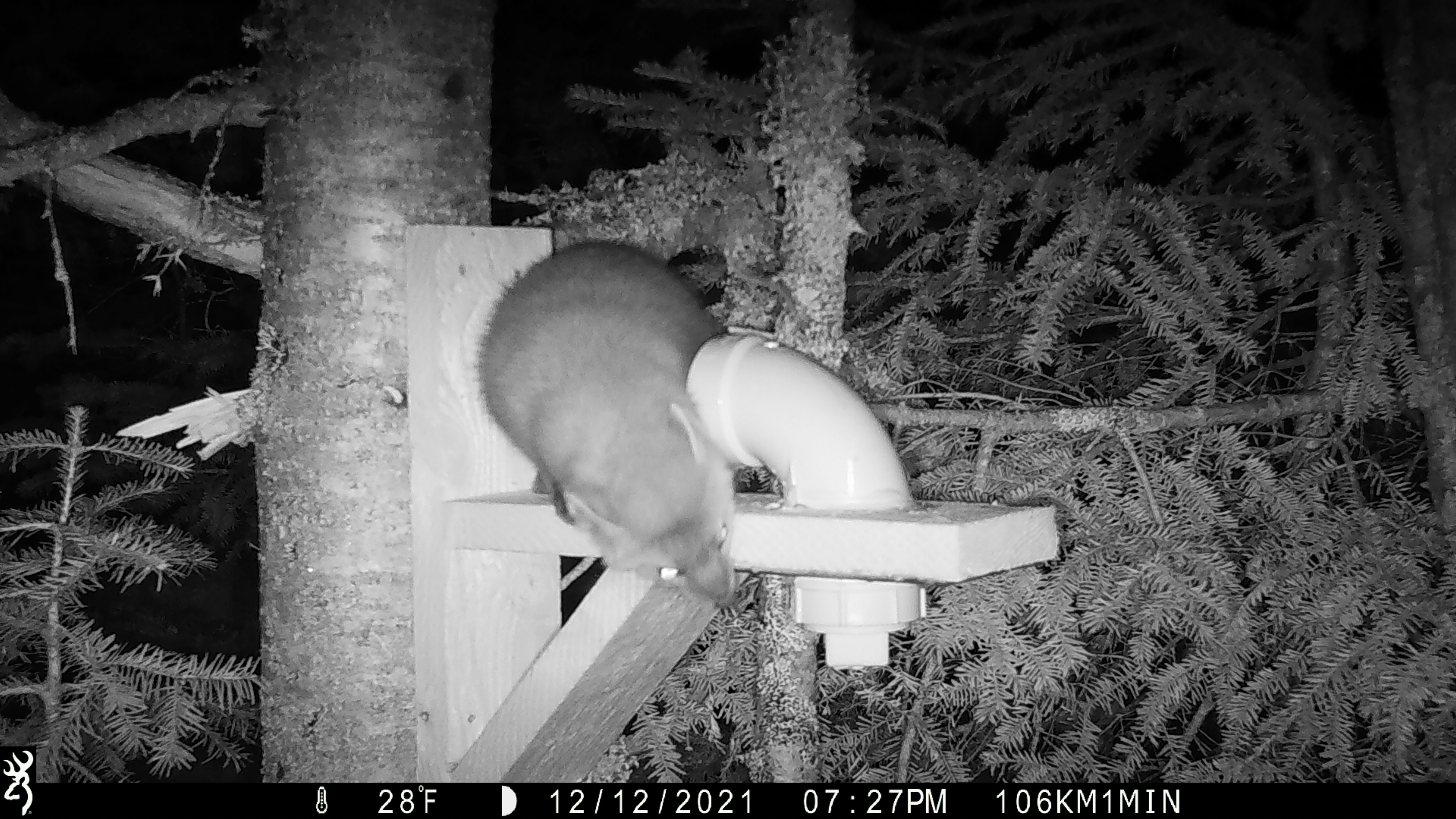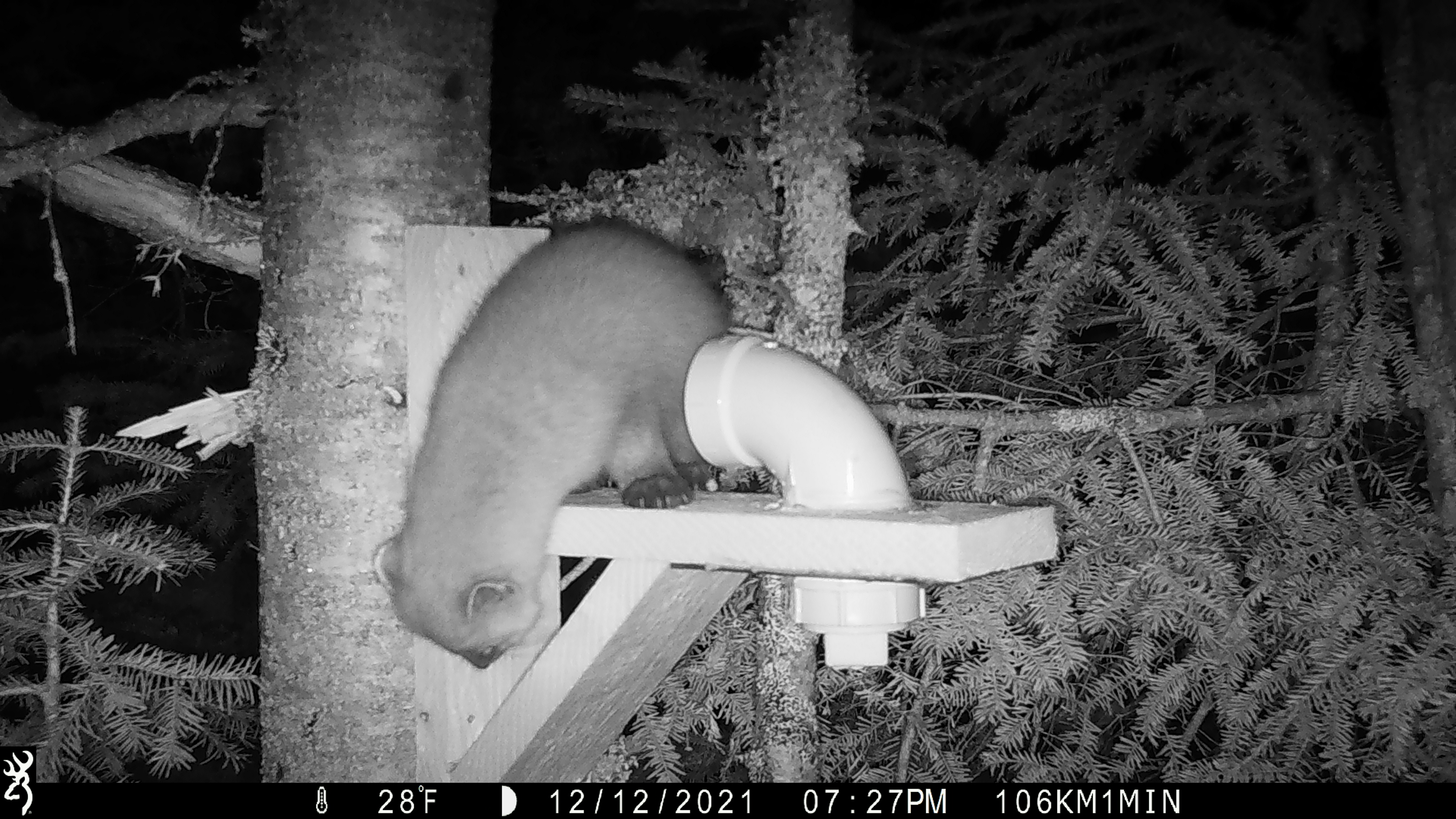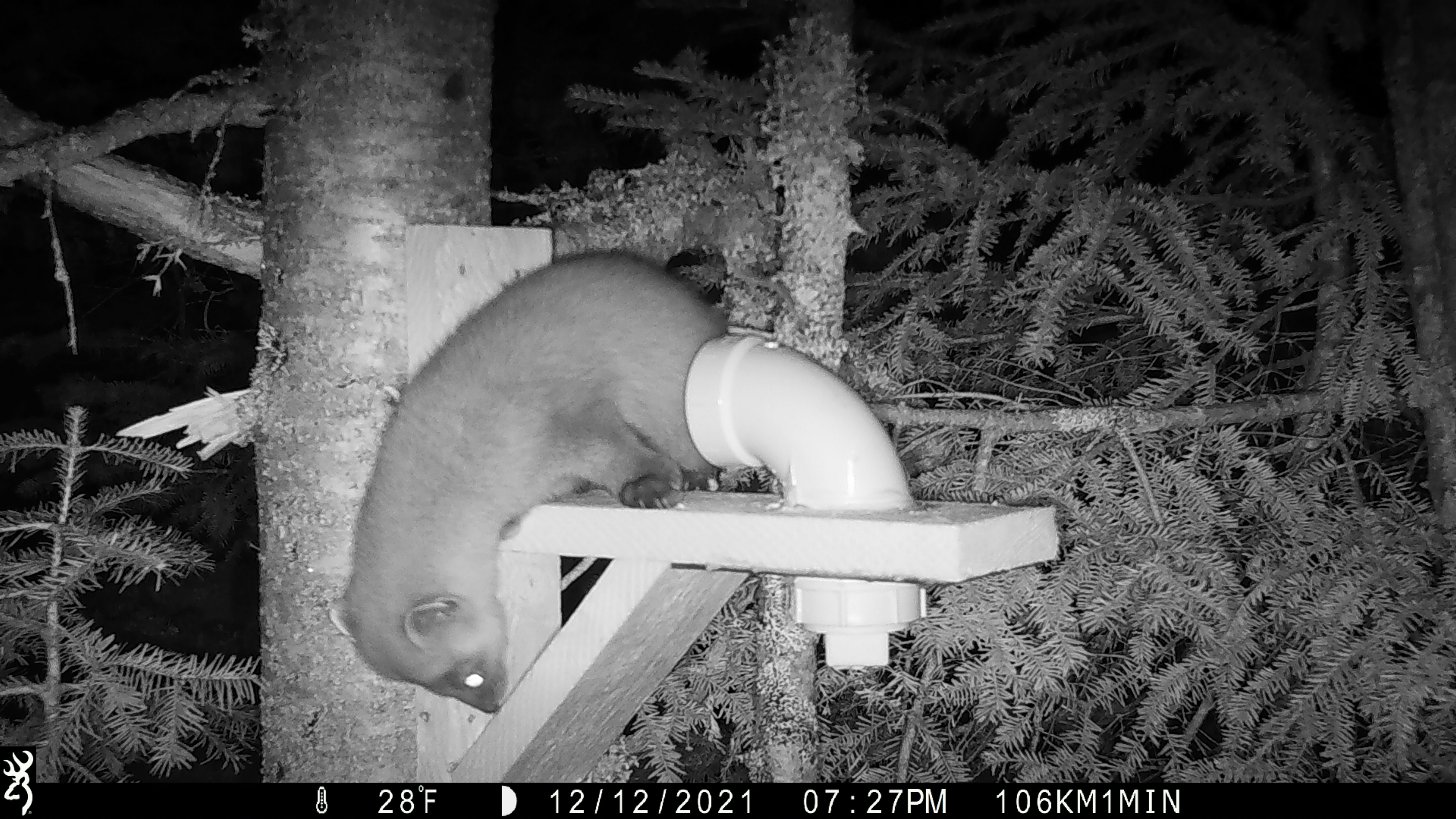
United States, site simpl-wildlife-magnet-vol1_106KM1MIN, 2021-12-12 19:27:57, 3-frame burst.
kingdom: Animalia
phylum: Chordata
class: Mammalia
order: Carnivora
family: Mustelidae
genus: Martes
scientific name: Martes americana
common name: american marten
American marten (Martes americana).